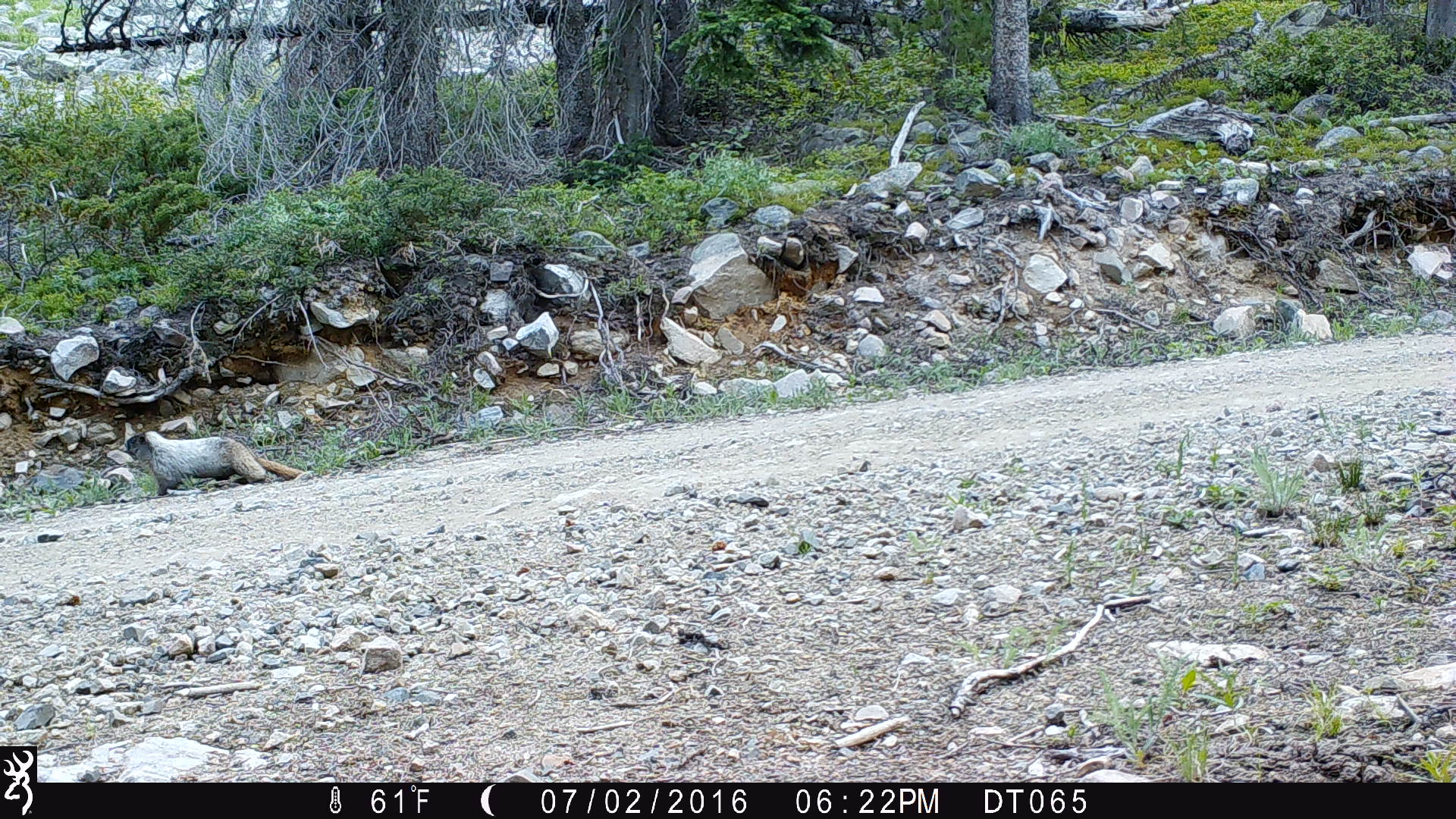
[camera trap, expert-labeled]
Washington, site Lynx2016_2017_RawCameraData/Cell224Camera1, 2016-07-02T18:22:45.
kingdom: Animalia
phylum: Chordata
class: Mammalia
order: Rodentia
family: Sciuridae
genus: Marmota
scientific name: Marmota caligata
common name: hoary marmot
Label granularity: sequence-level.